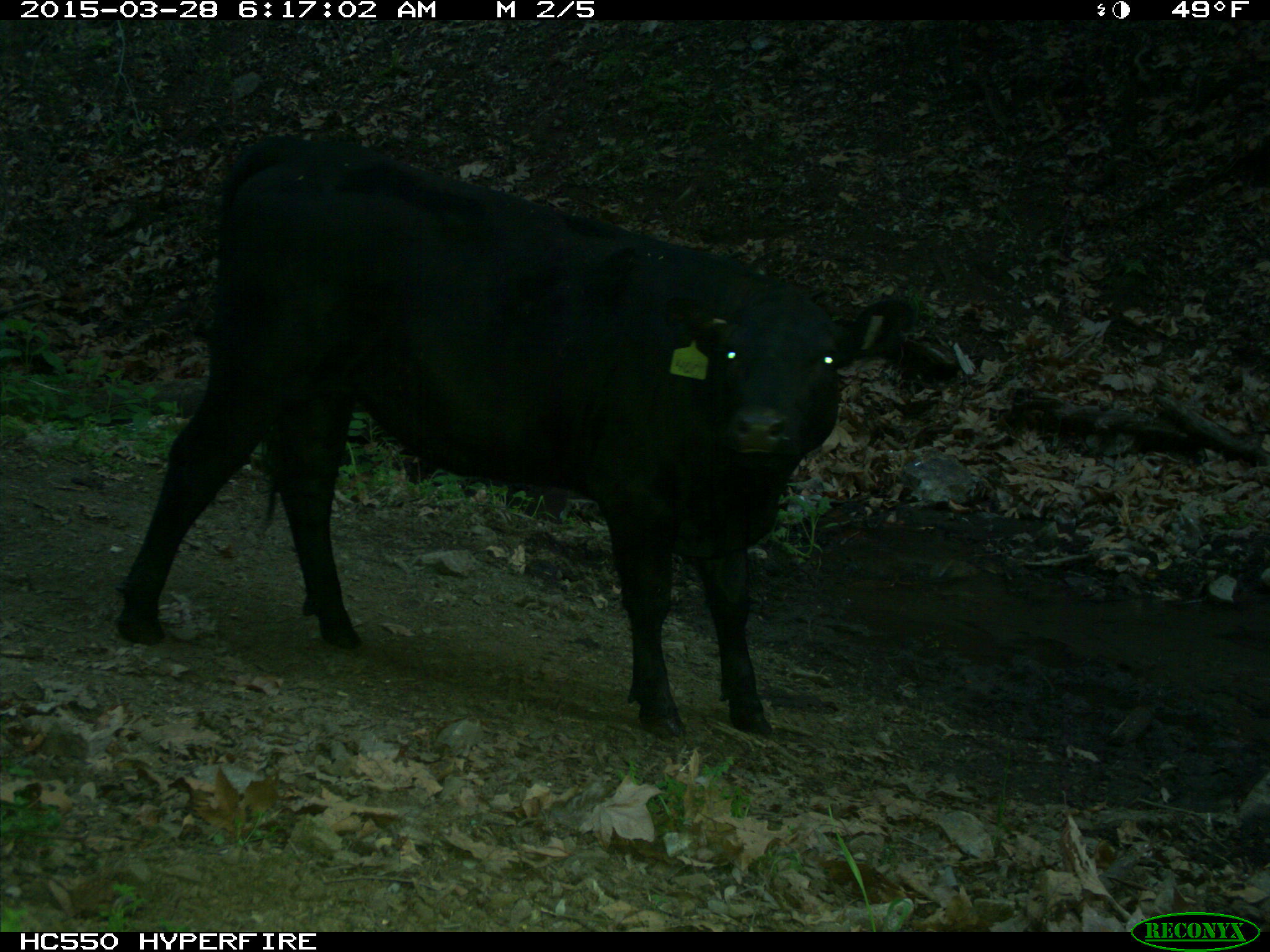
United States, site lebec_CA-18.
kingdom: Animalia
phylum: Chordata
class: Mammalia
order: Artiodactyla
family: Bovidae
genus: Bos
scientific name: Bos taurus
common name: domestic cow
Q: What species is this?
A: Bos taurus (domestic cow).